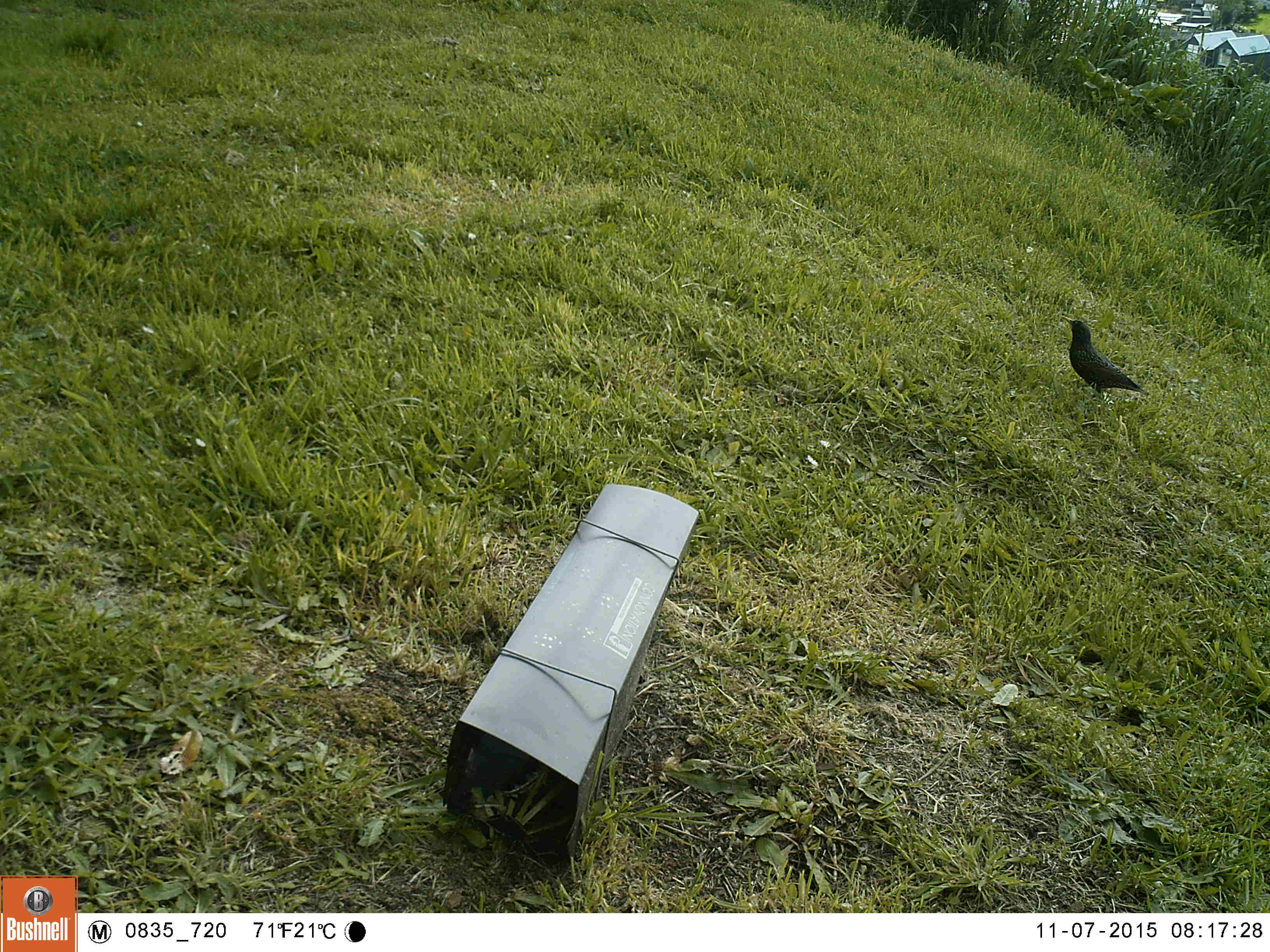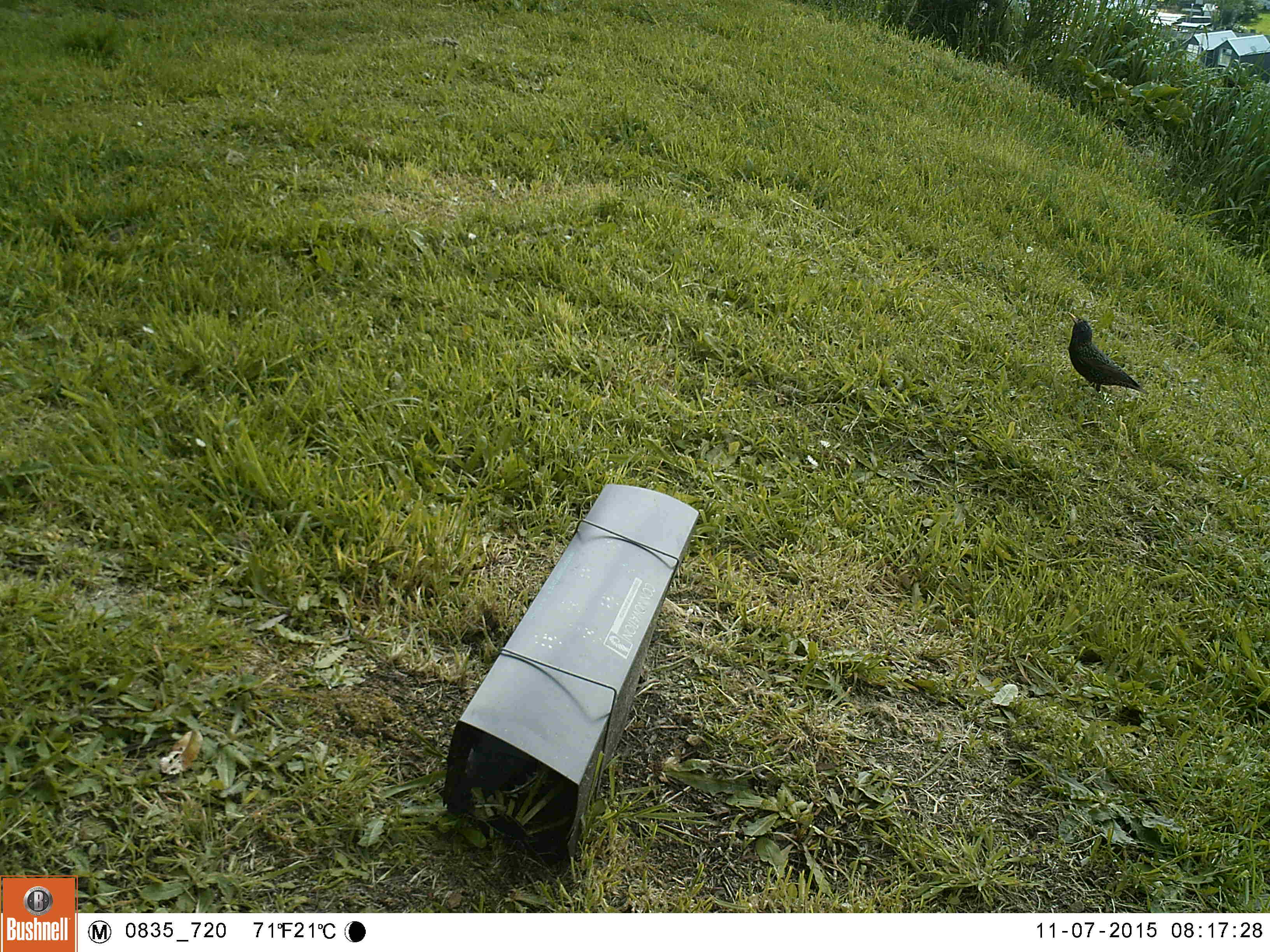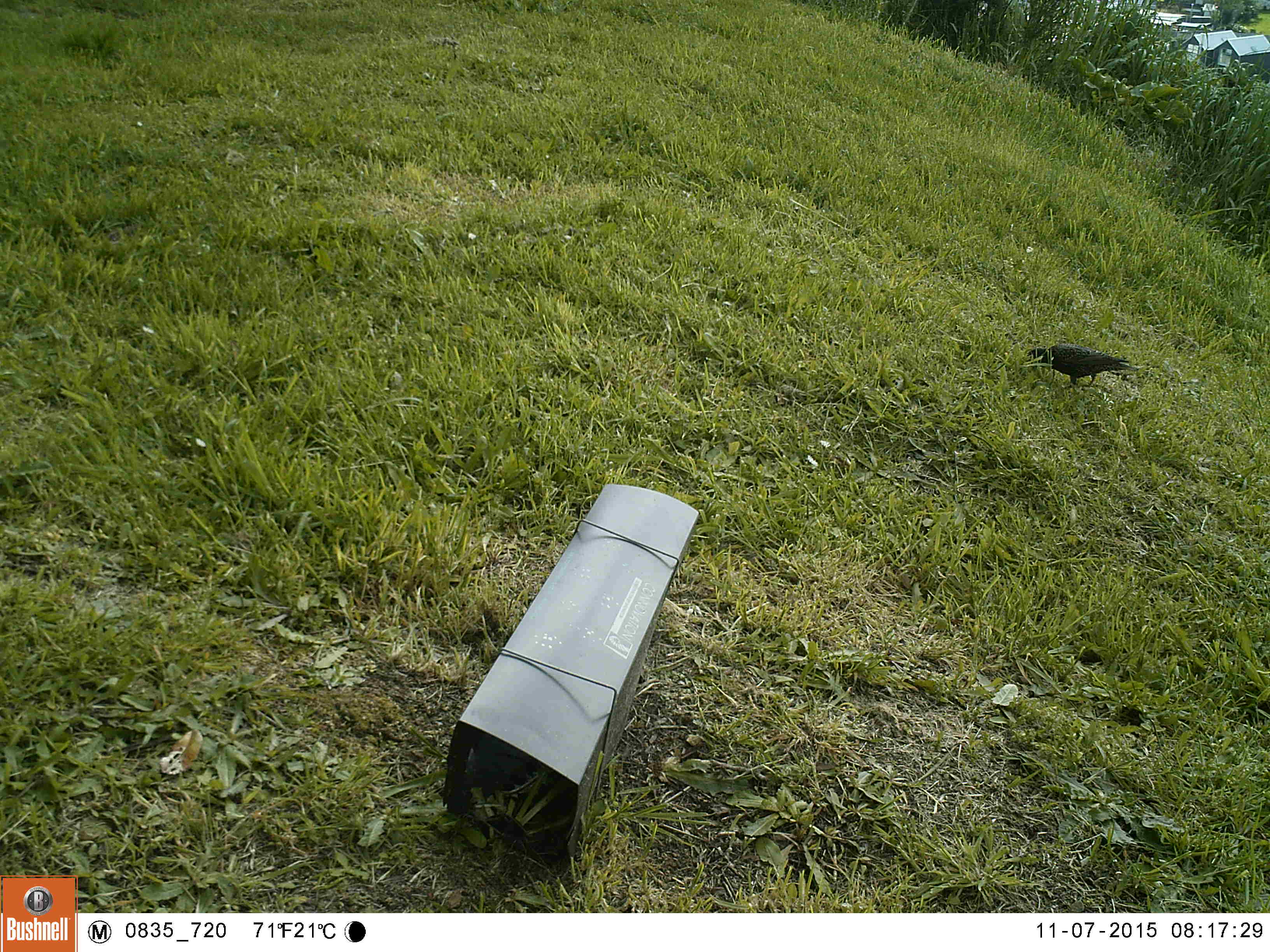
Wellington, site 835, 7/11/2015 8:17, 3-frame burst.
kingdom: Animalia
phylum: Chordata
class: Aves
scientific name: Aves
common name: bird